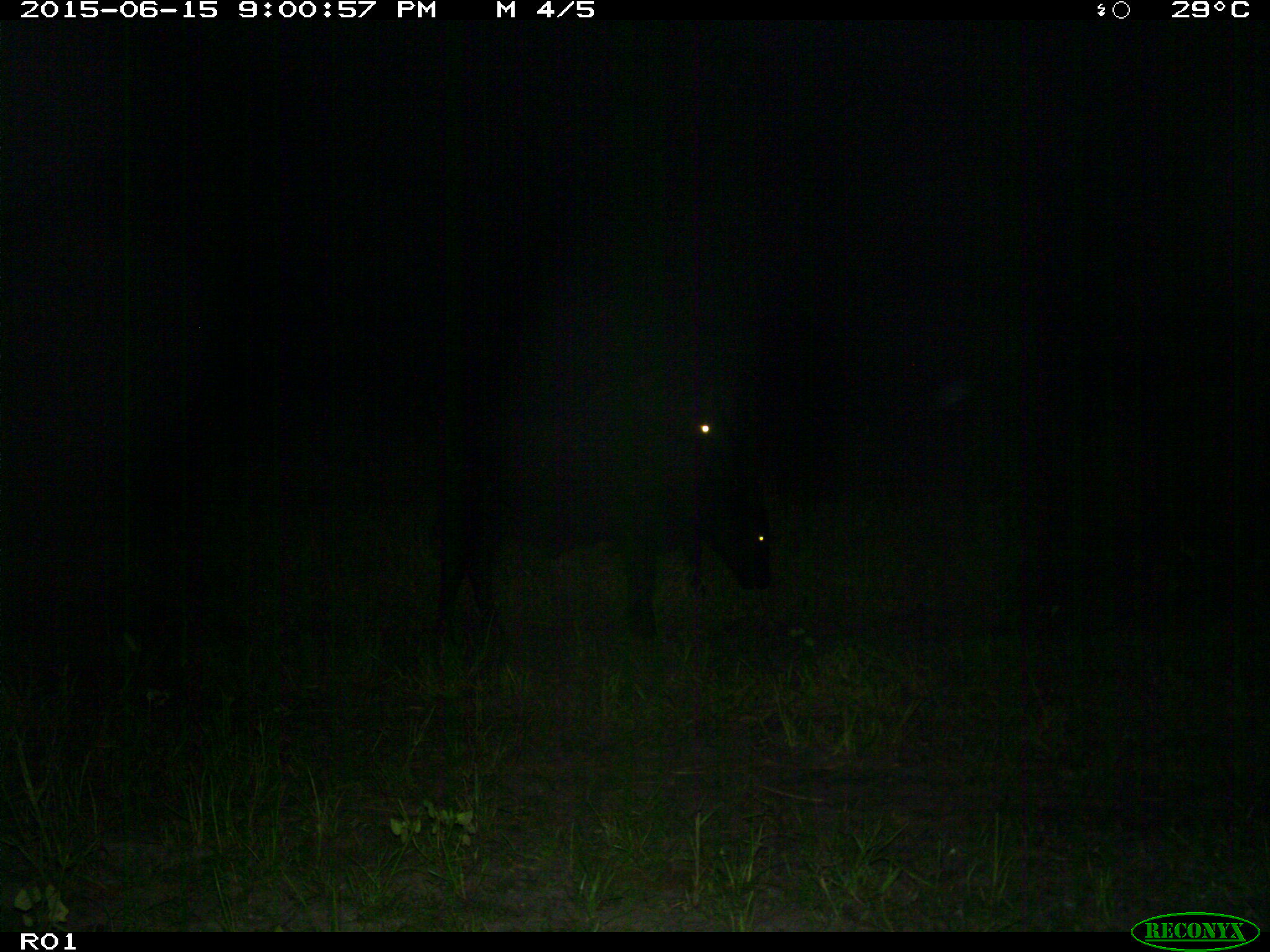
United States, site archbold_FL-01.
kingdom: Animalia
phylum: Chordata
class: Mammalia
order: Artiodactyla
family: Bovidae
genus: Bos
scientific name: Bos taurus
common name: domestic cow